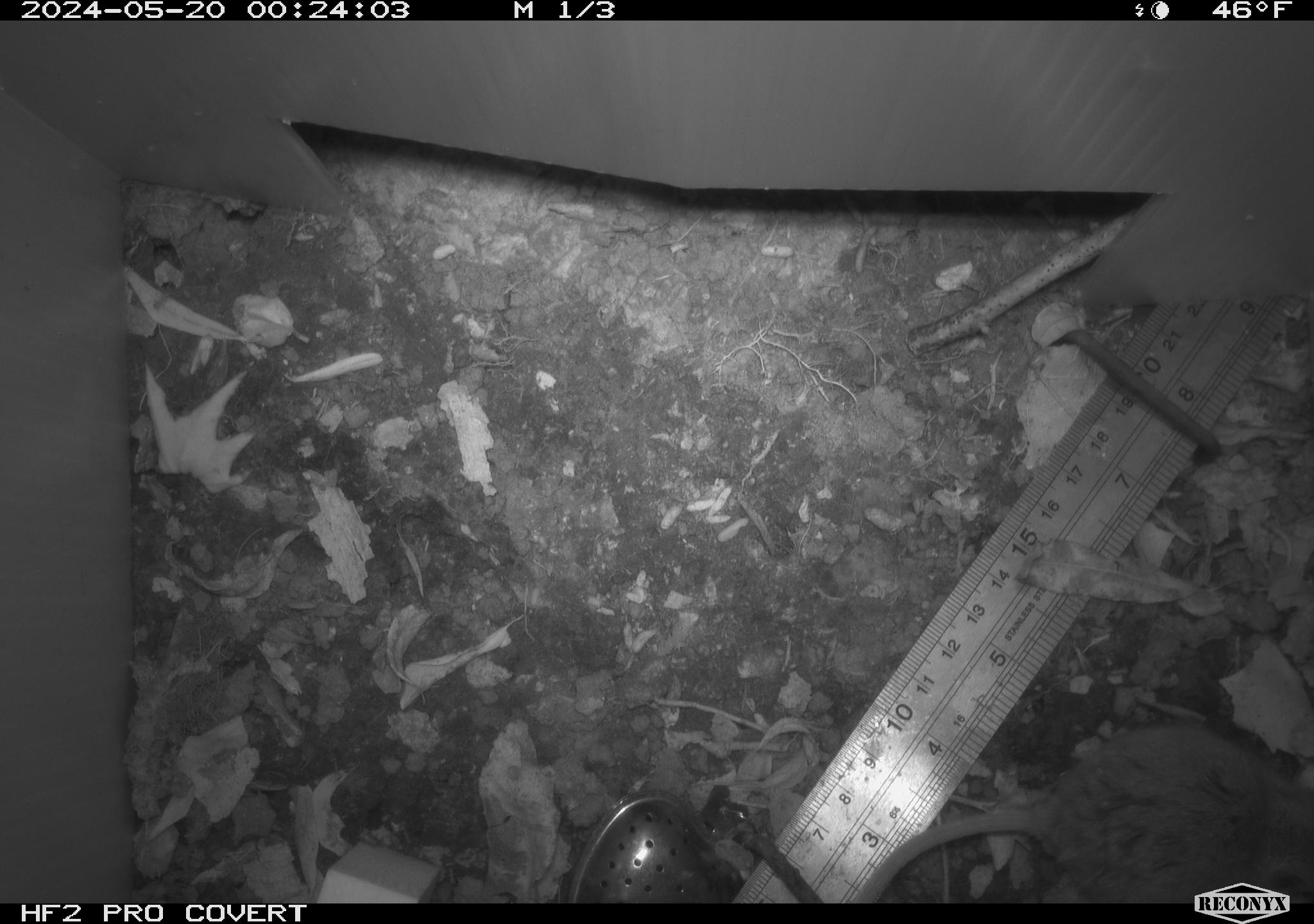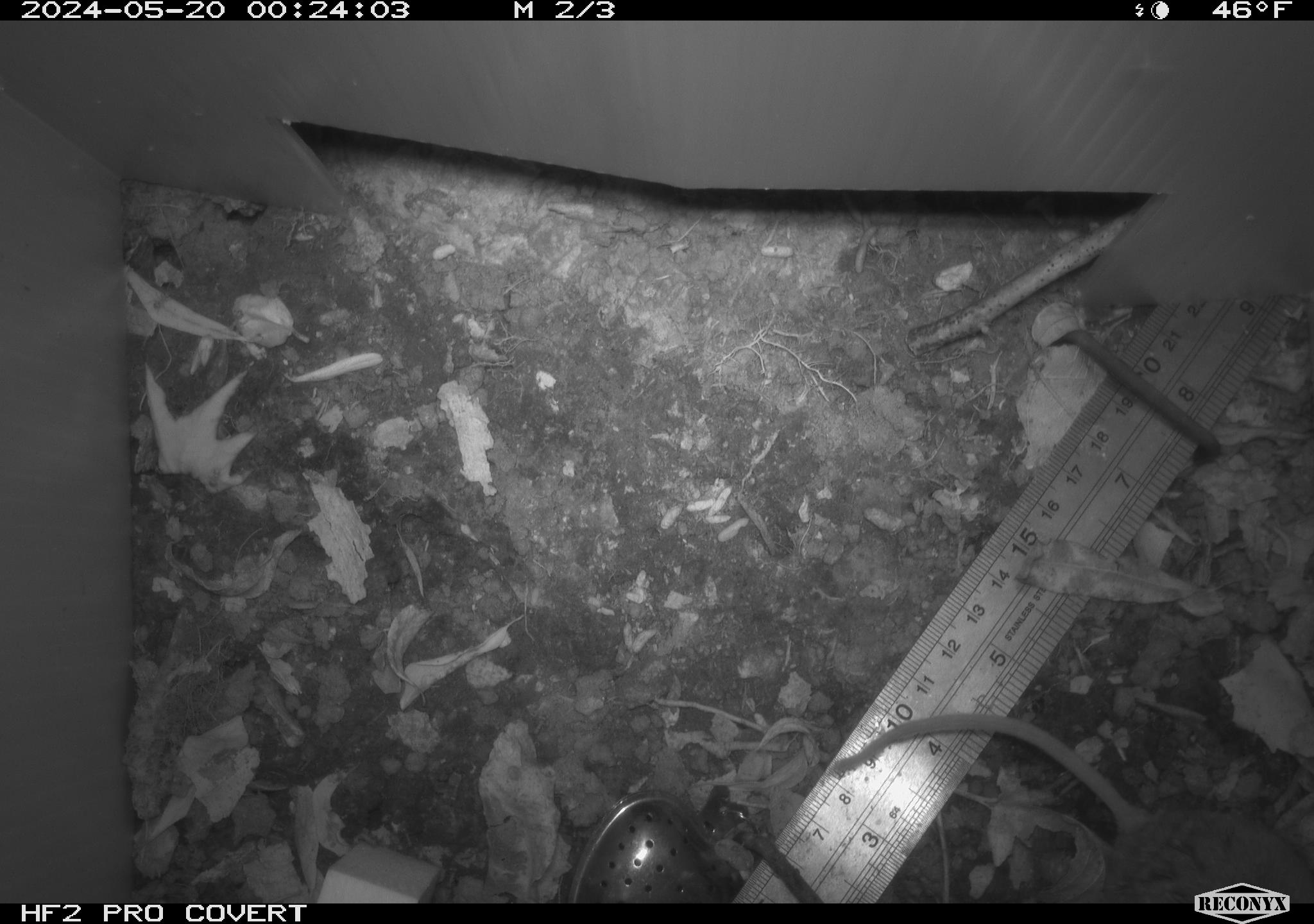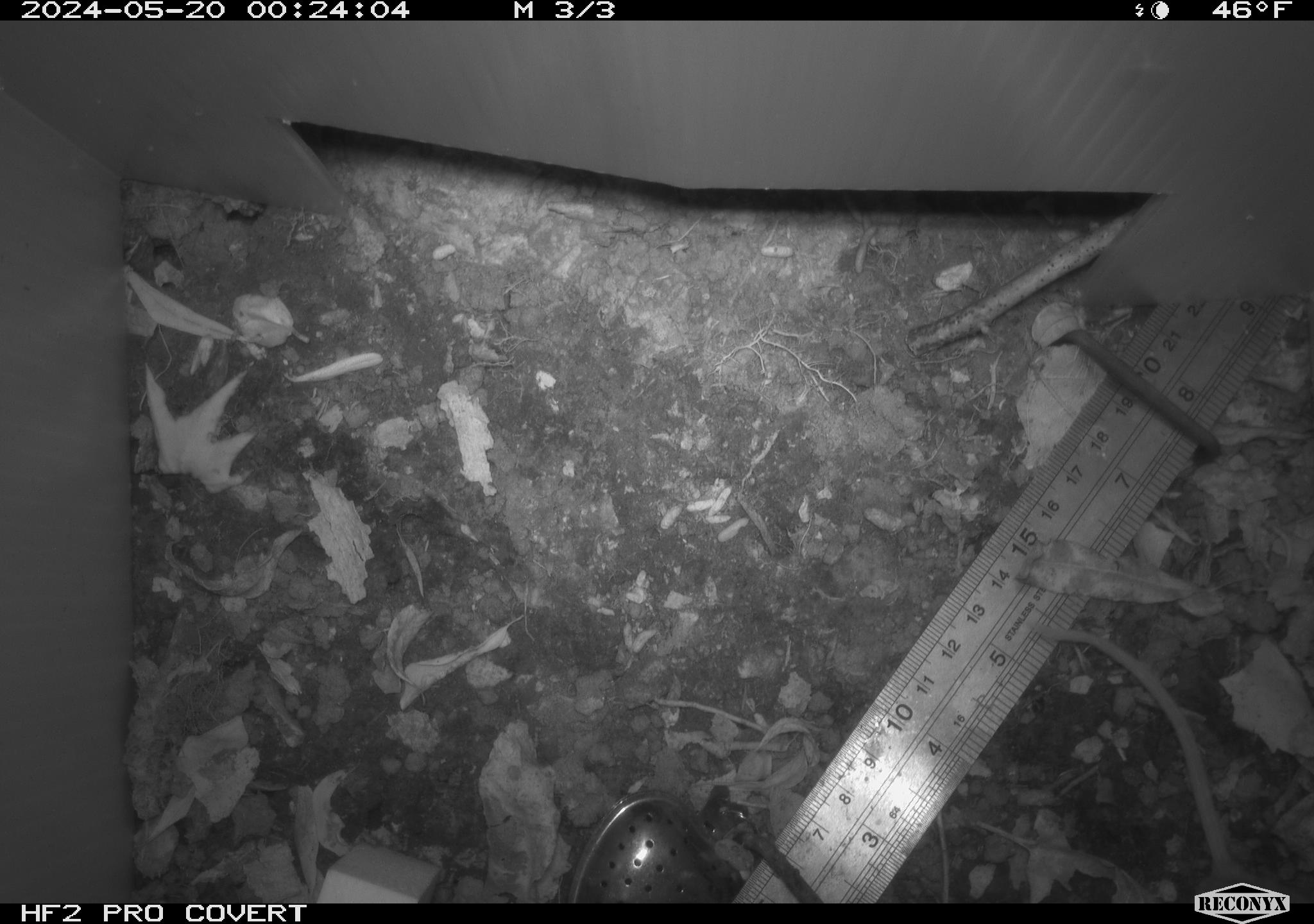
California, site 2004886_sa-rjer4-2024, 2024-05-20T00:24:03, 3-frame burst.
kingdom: Animalia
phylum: Chordata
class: Mammalia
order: Rodentia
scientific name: Rodentia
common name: mouse species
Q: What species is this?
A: Mouse species (Rodentia).